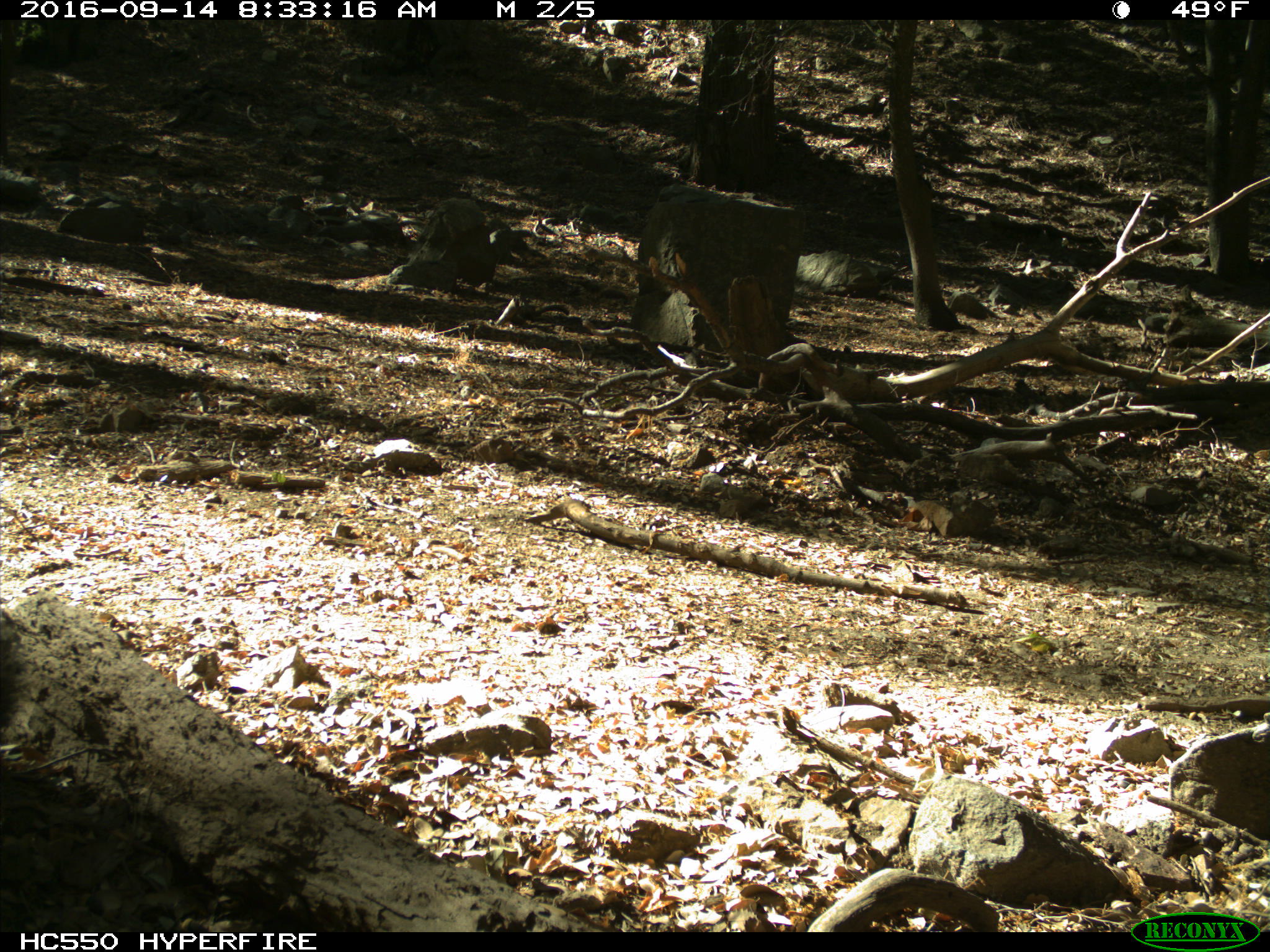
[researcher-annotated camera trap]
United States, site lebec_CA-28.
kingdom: Animalia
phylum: Chordata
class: Mammalia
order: Rodentia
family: Sciuridae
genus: Sciurus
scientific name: Sciurus carolinensis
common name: eastern gray squirrel